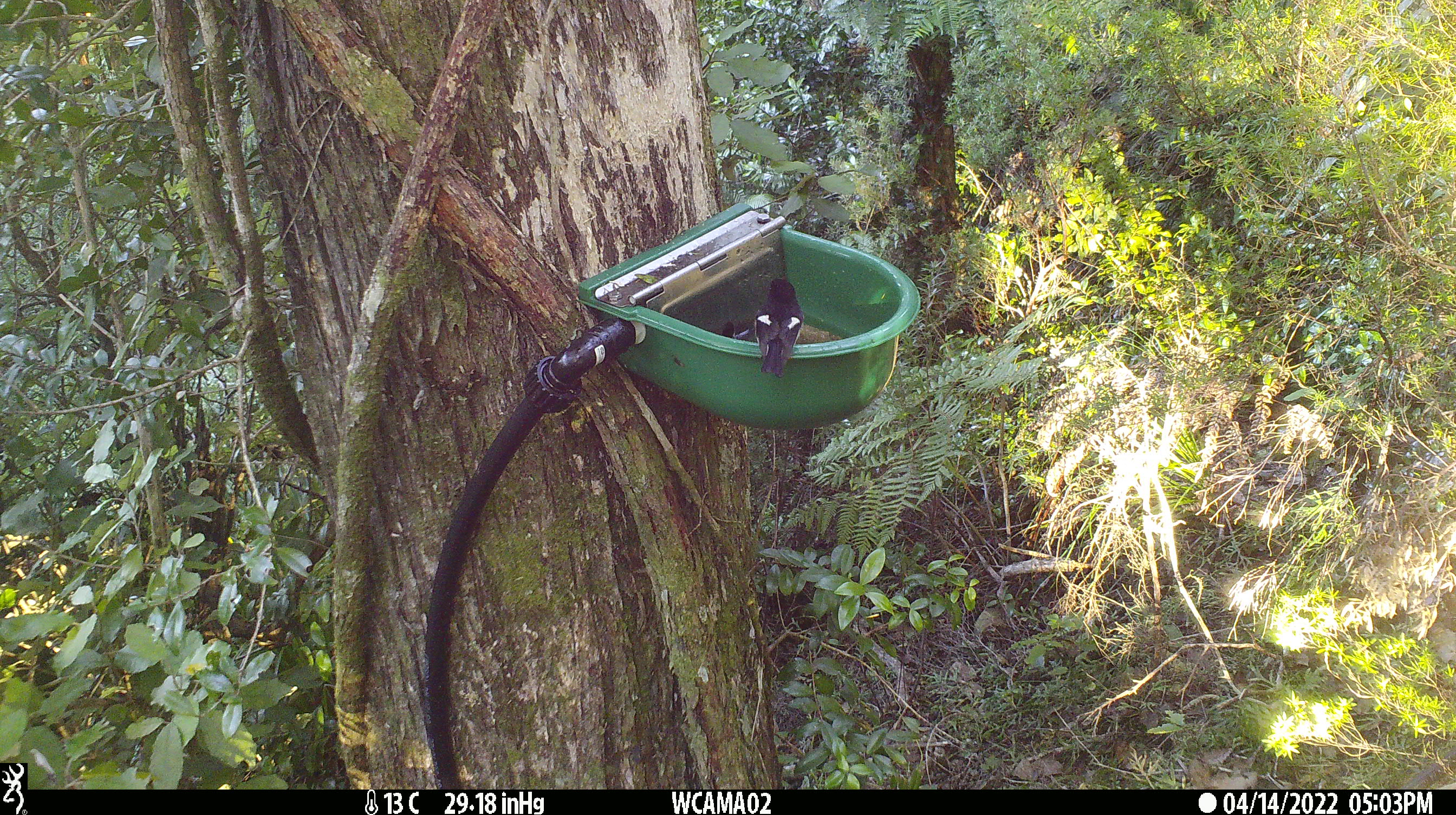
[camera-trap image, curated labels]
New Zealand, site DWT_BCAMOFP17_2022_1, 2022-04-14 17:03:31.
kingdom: Animalia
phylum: Chordata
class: Aves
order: Passeriformes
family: Petroicidae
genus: Petroica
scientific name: Petroica macrocephala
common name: tomtit